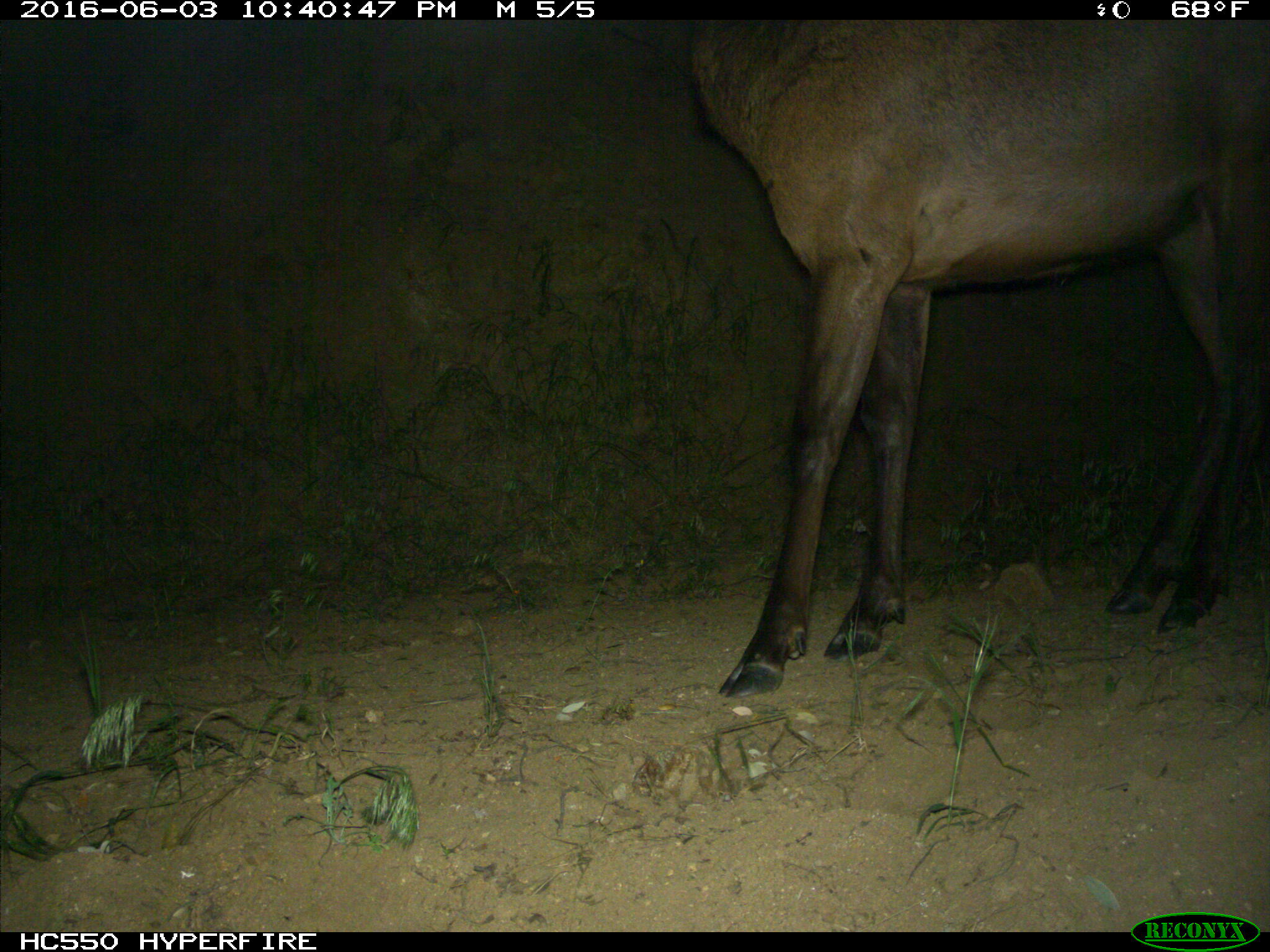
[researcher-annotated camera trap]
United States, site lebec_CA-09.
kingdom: Animalia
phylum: Chordata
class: Mammalia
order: Artiodactyla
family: Cervidae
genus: Cervus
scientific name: Cervus canadensis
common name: elk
Cervus canadensis (elk).